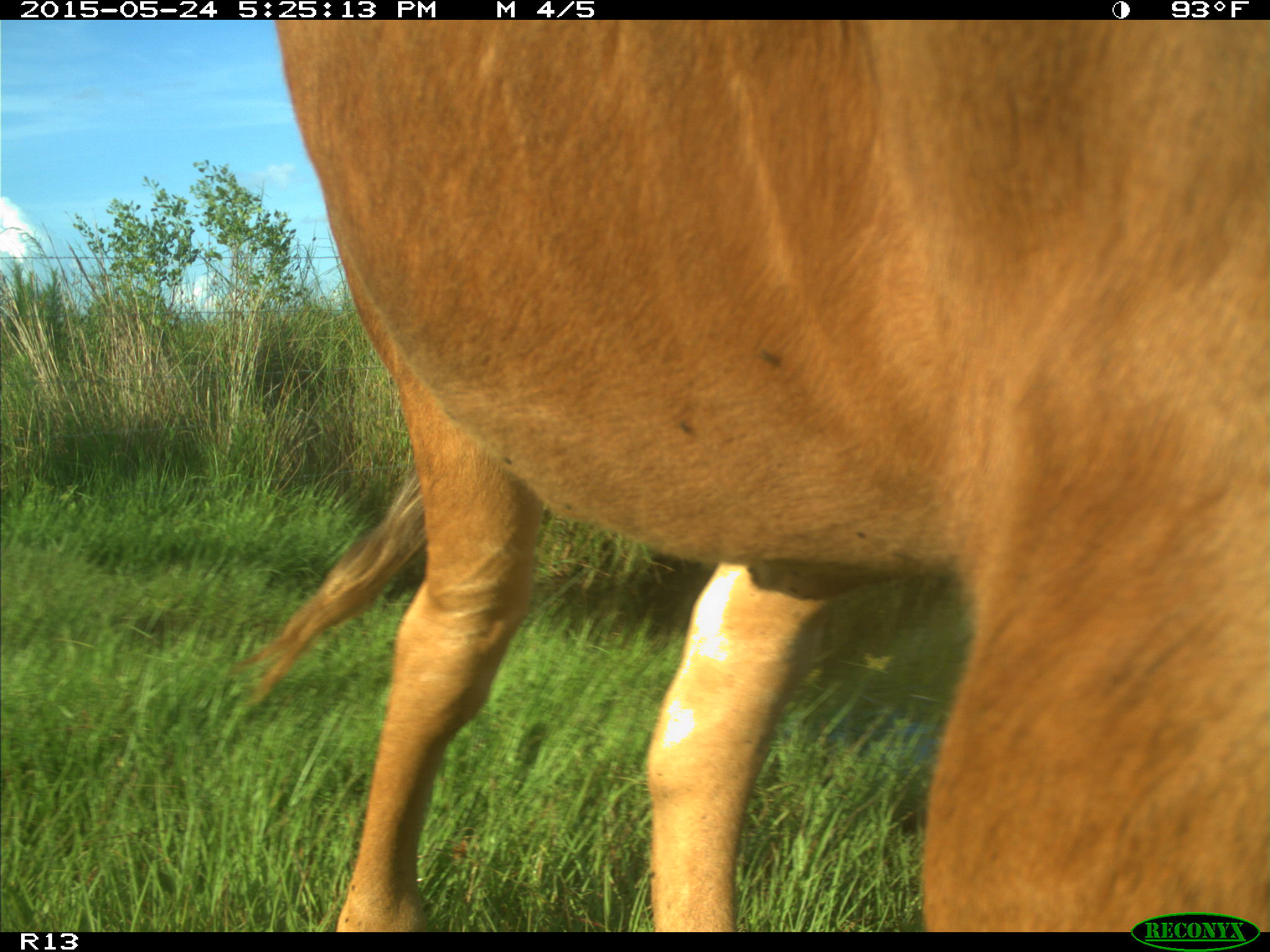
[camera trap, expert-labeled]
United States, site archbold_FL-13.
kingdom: Animalia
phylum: Chordata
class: Mammalia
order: Artiodactyla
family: Bovidae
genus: Bos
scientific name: Bos taurus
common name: domestic cow